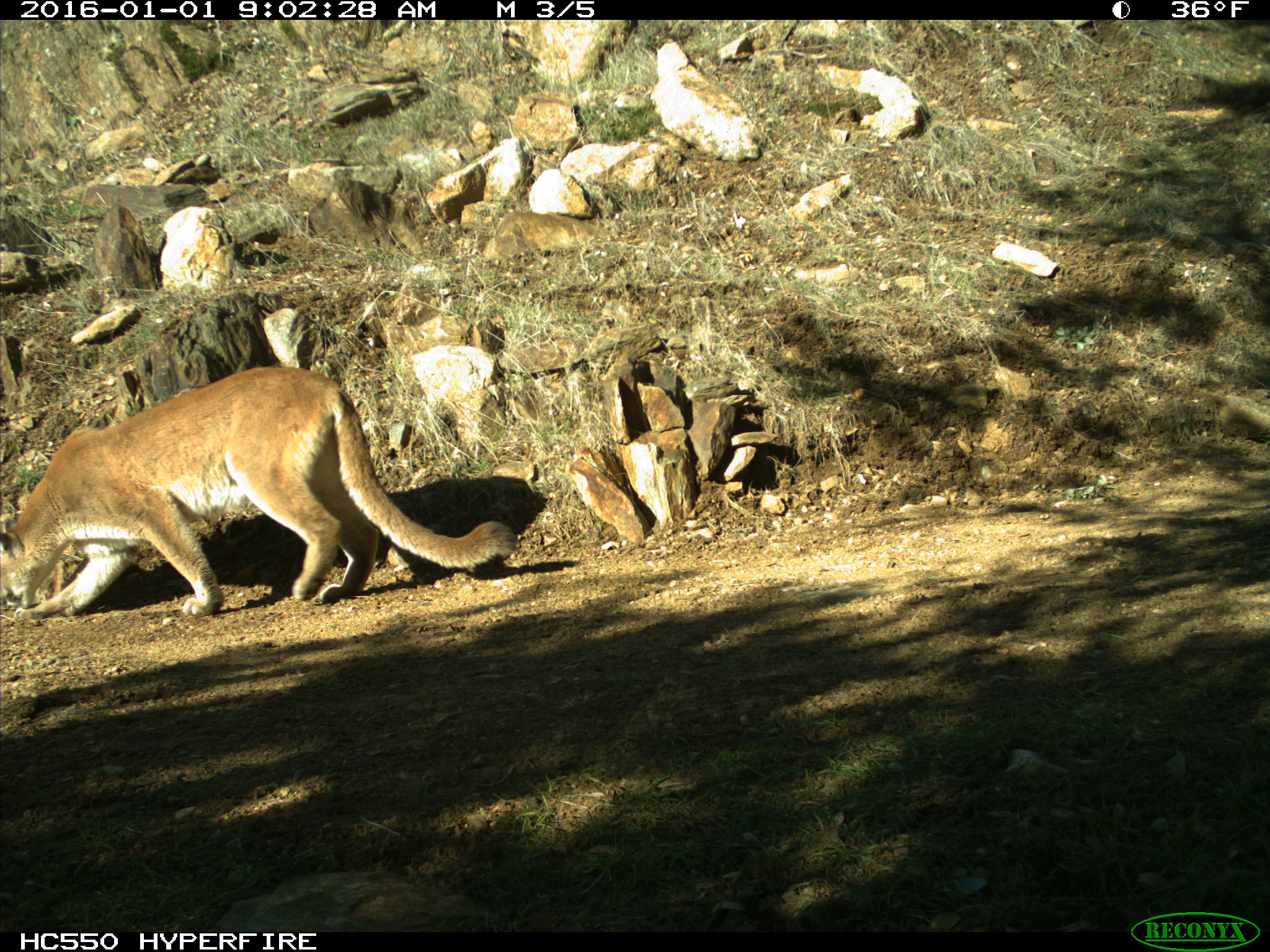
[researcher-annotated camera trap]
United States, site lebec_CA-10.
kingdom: Animalia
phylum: Chordata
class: Mammalia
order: Carnivora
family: Felidae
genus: Puma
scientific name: Puma concolor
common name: mountain lion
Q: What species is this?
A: Puma concolor (mountain lion).